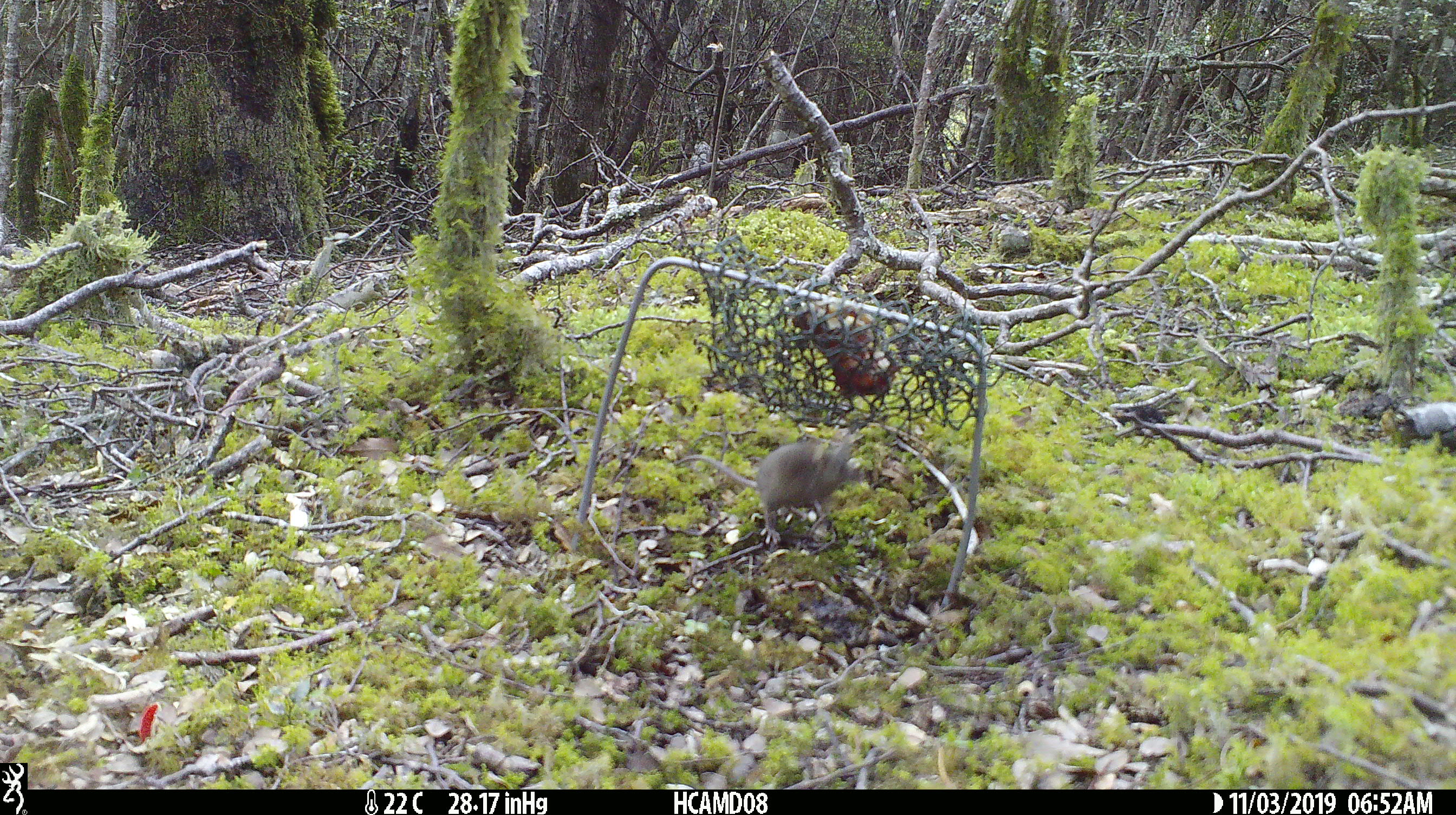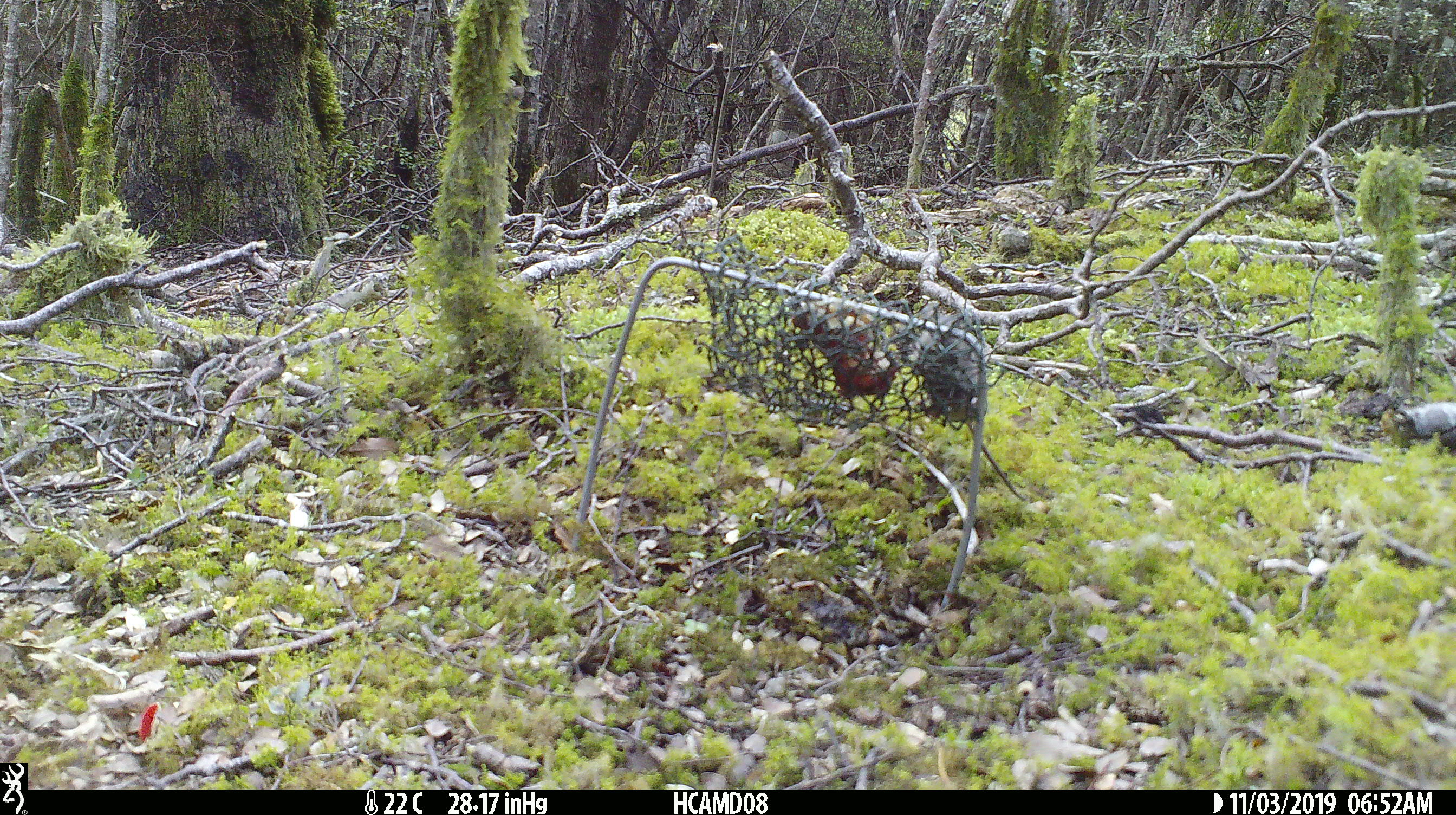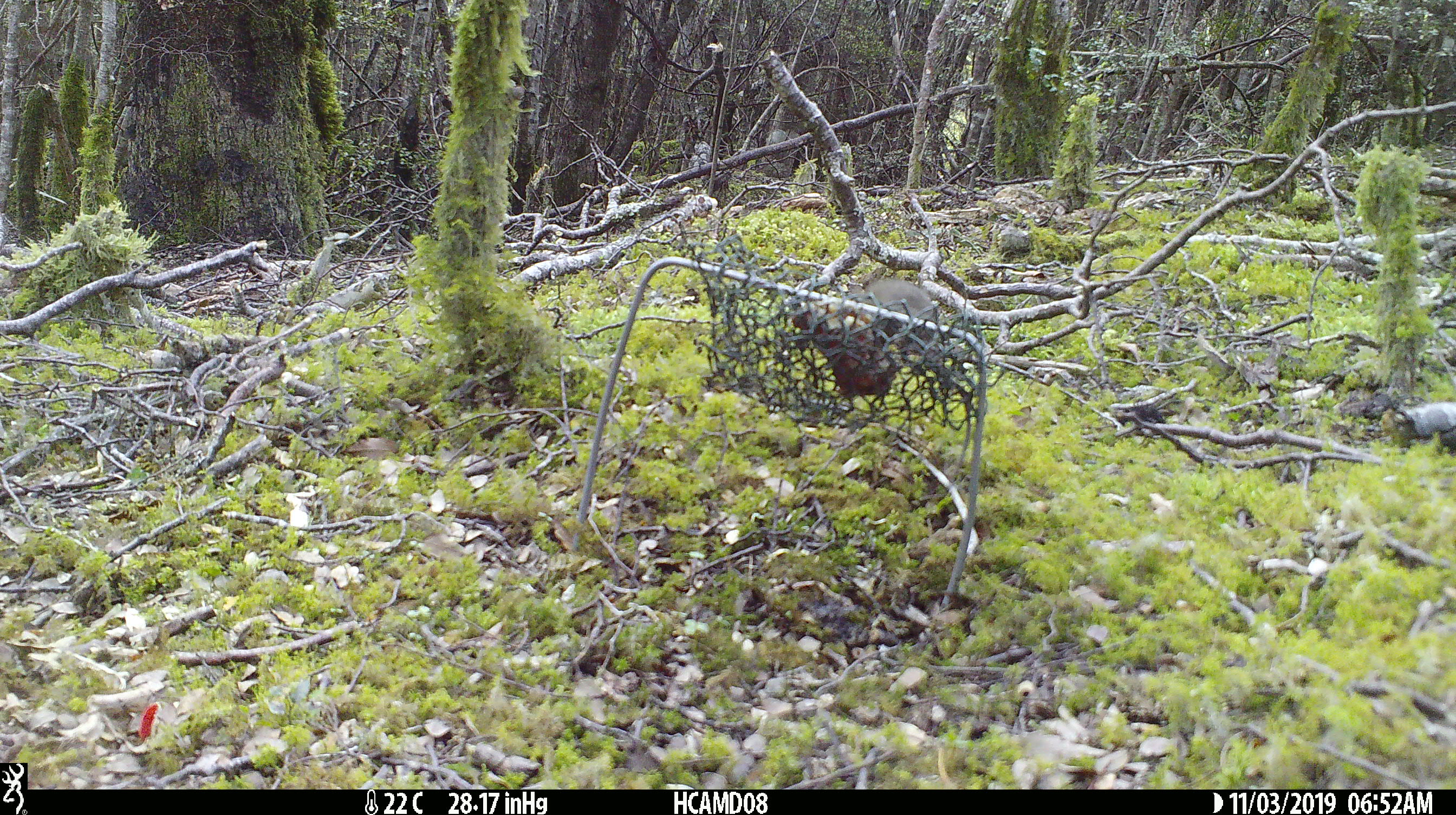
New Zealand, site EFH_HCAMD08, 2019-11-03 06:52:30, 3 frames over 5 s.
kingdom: Animalia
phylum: Chordata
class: Mammalia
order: Rodentia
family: Muridae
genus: Mus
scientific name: Mus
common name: mouse